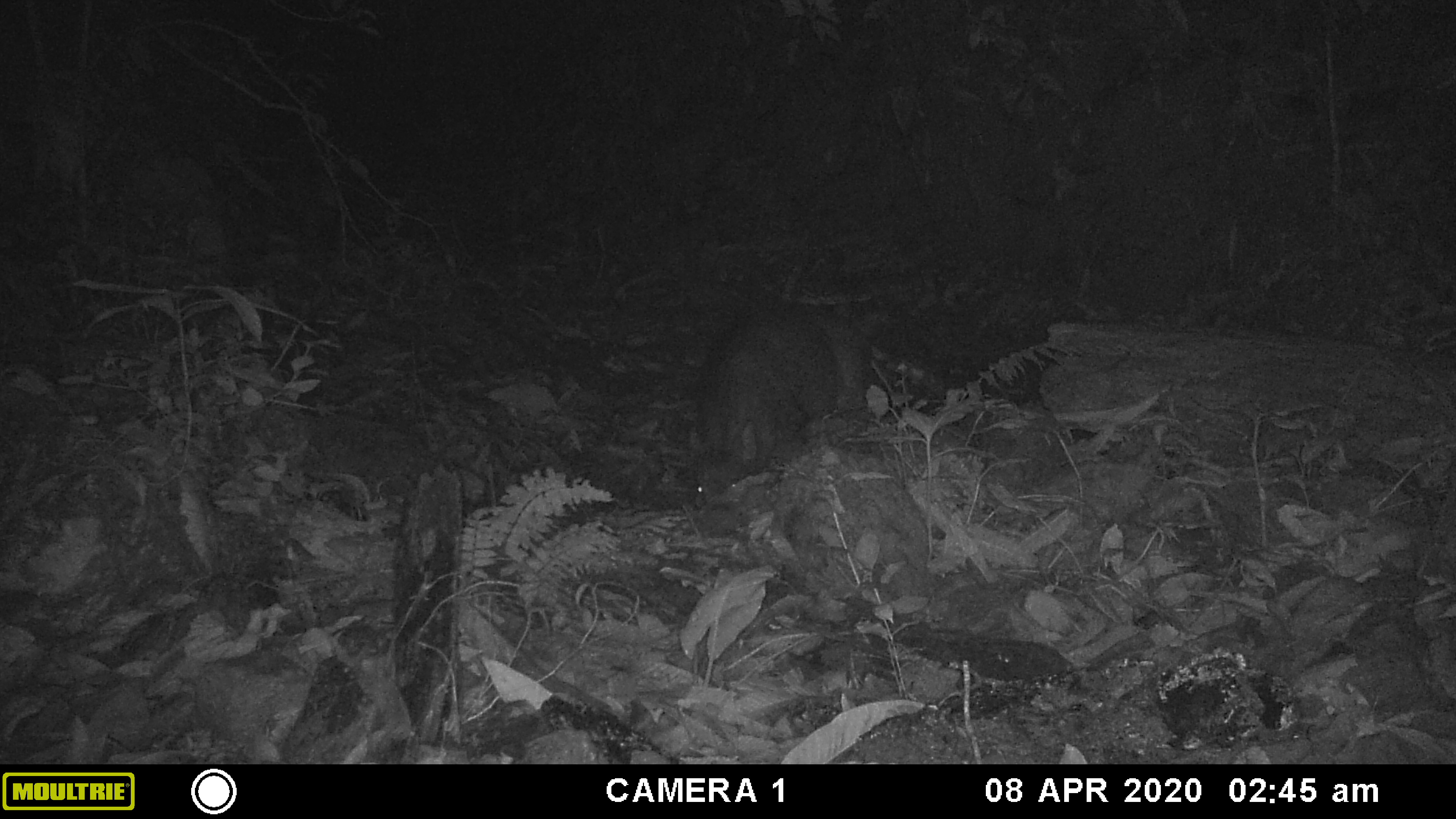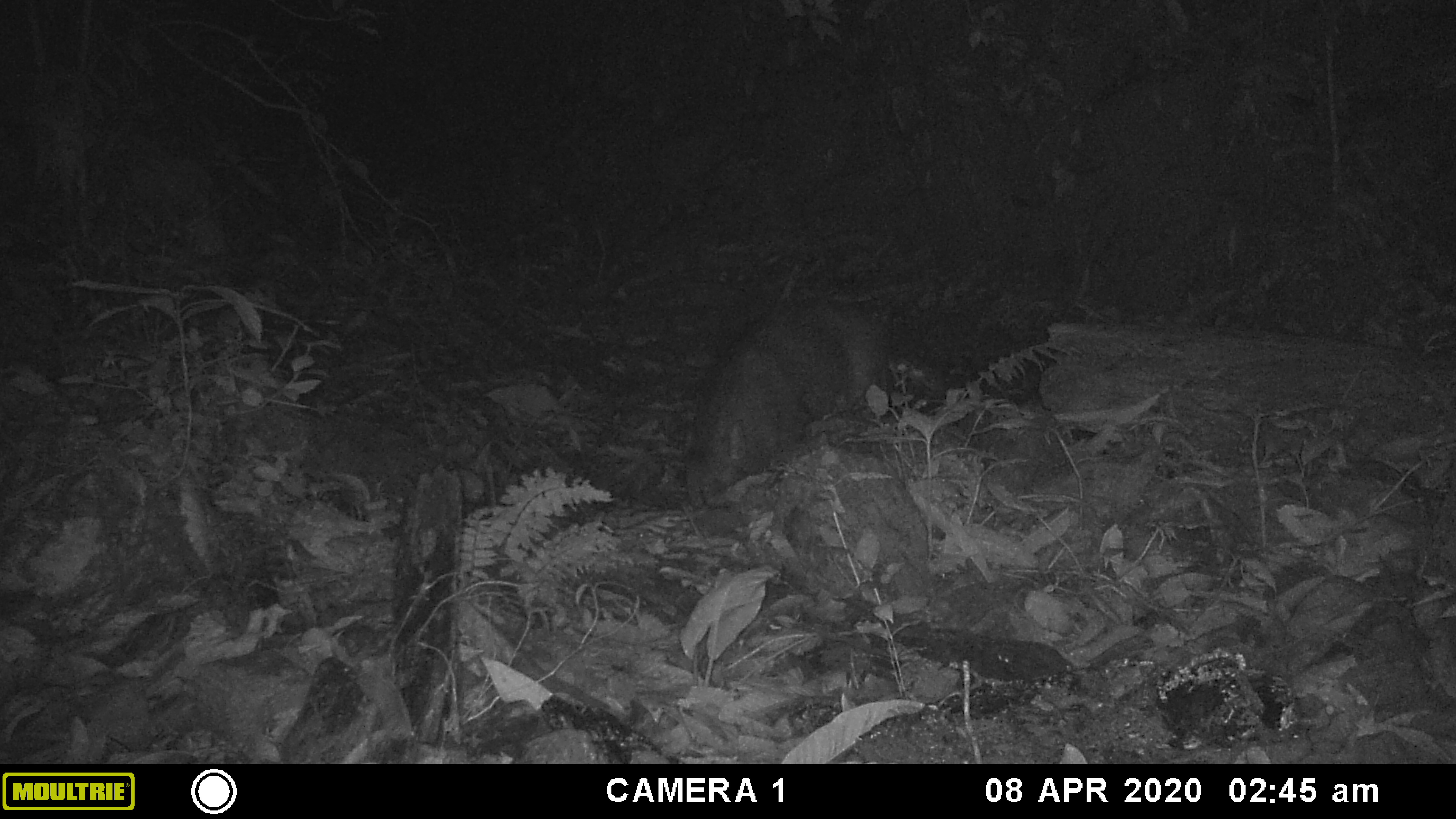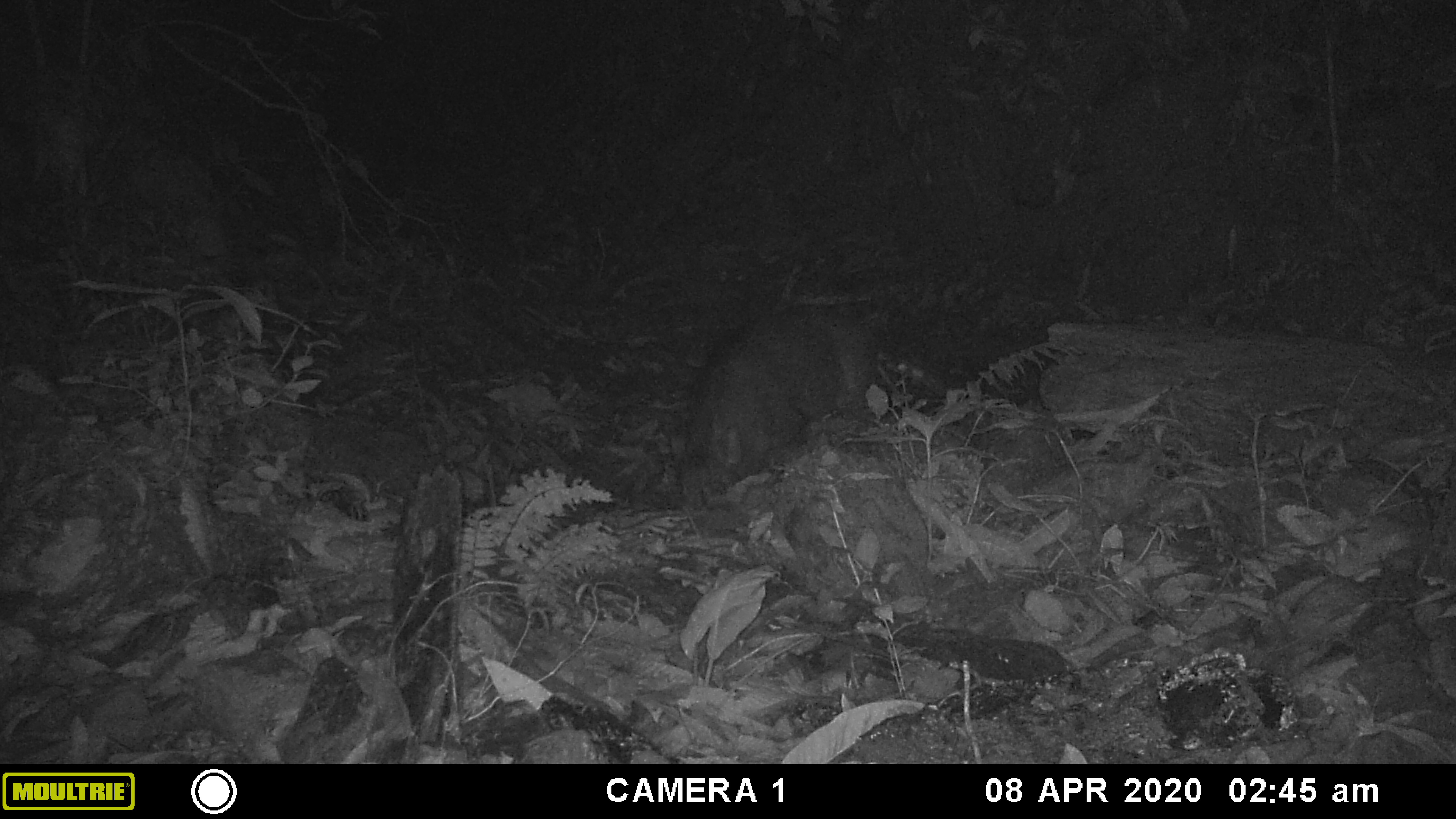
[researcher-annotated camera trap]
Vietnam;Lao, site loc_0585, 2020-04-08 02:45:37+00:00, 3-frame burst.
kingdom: Animalia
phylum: Chordata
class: Mammalia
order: Artiodactyla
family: Suidae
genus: Sus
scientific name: Sus scrofa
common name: eurasian wild pig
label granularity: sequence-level